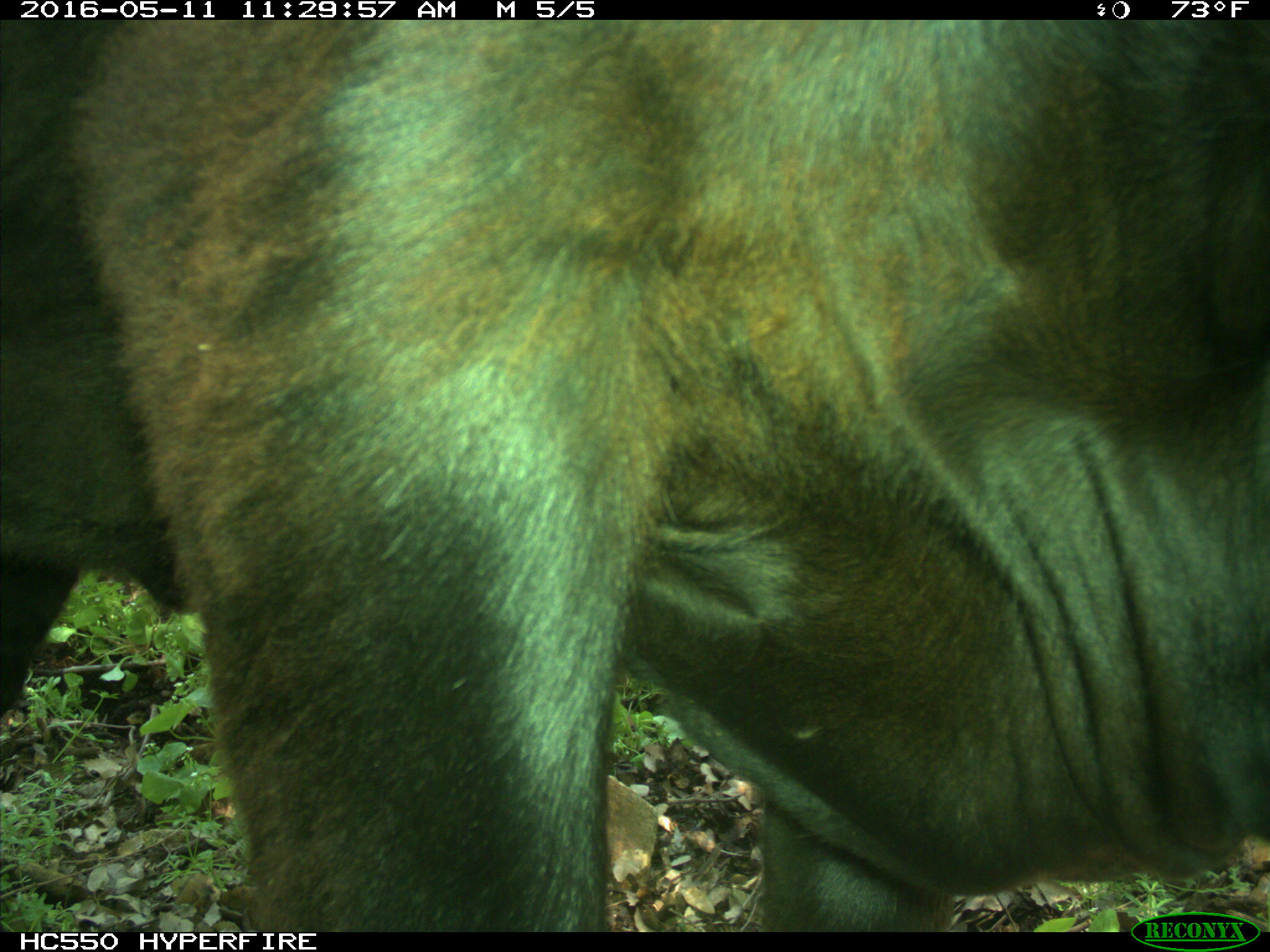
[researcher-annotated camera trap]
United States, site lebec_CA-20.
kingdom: Animalia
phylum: Chordata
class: Mammalia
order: Artiodactyla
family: Bovidae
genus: Bos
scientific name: Bos taurus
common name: domestic cow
Bos taurus (domestic cow).